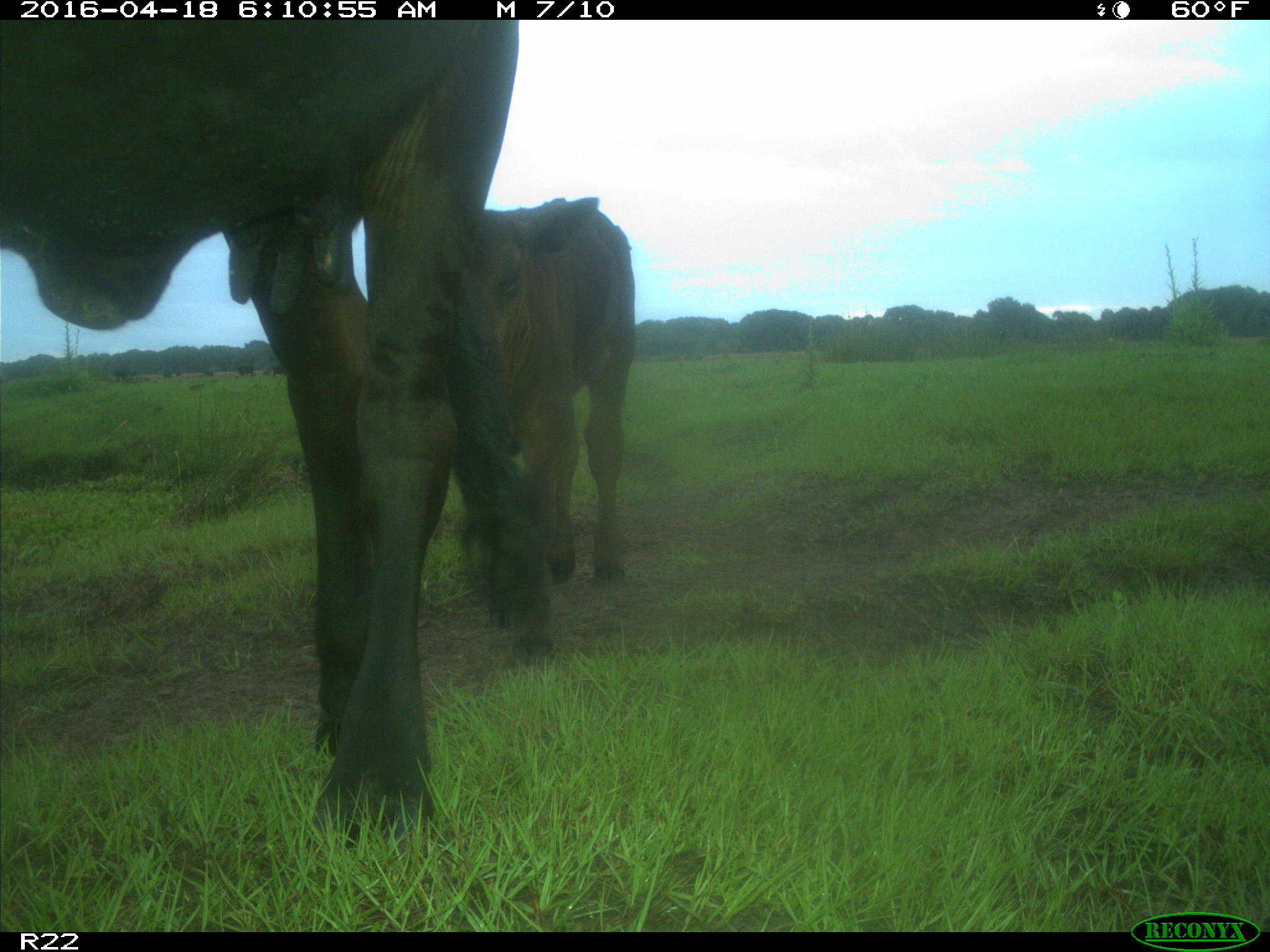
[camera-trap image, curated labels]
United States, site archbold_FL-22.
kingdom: Animalia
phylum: Chordata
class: Mammalia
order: Artiodactyla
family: Bovidae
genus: Bos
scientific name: Bos taurus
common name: domestic cow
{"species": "Bos taurus (domestic cow)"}